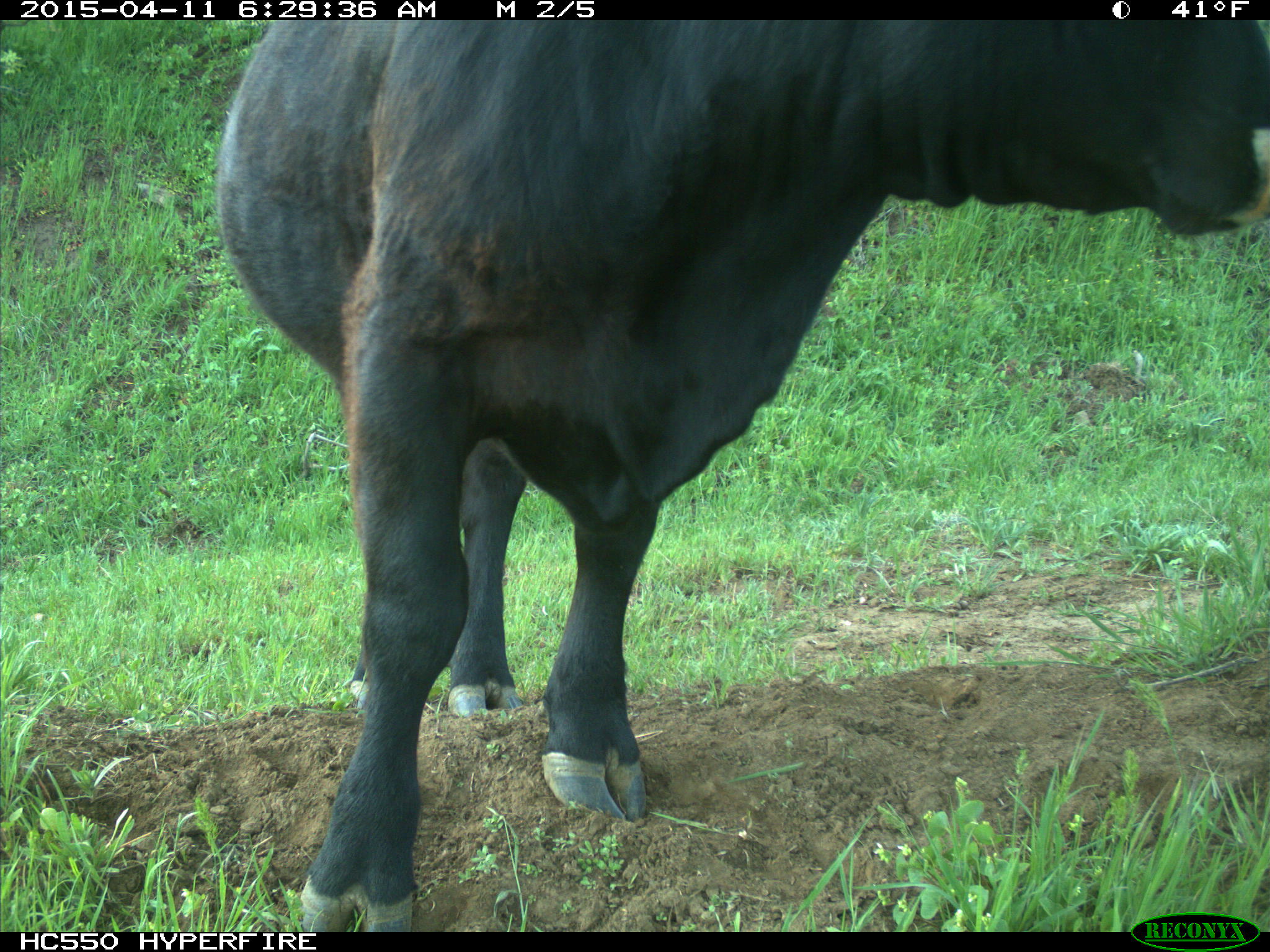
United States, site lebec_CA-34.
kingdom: Animalia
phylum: Chordata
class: Mammalia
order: Artiodactyla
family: Bovidae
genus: Bos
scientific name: Bos taurus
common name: domestic cow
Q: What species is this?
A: Bos taurus (domestic cow).